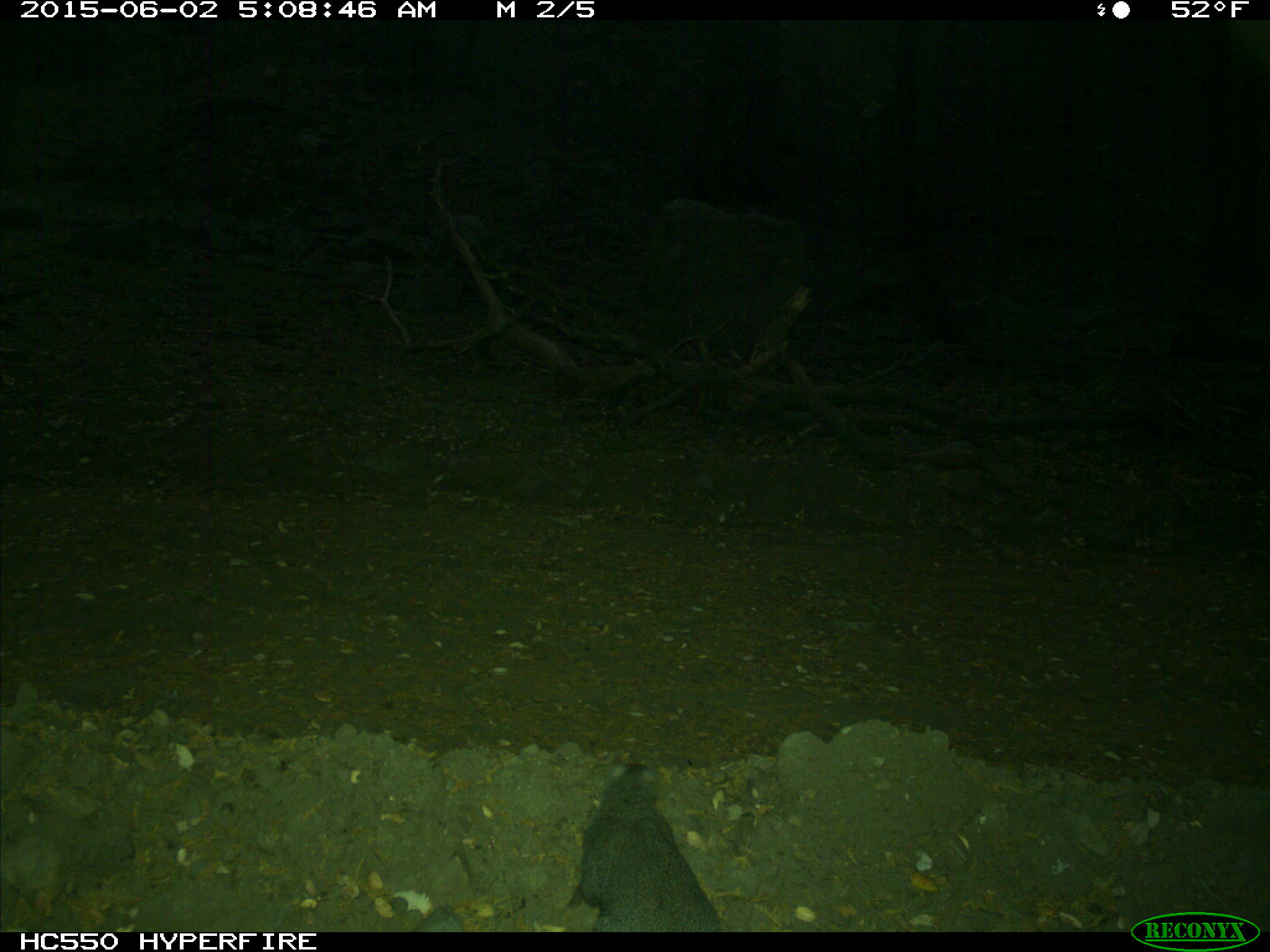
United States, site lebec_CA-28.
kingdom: Animalia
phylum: Chordata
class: Mammalia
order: Rodentia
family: Sciuridae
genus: Sciurus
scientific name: Sciurus carolinensis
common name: eastern gray squirrel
Sciurus carolinensis (eastern gray squirrel).